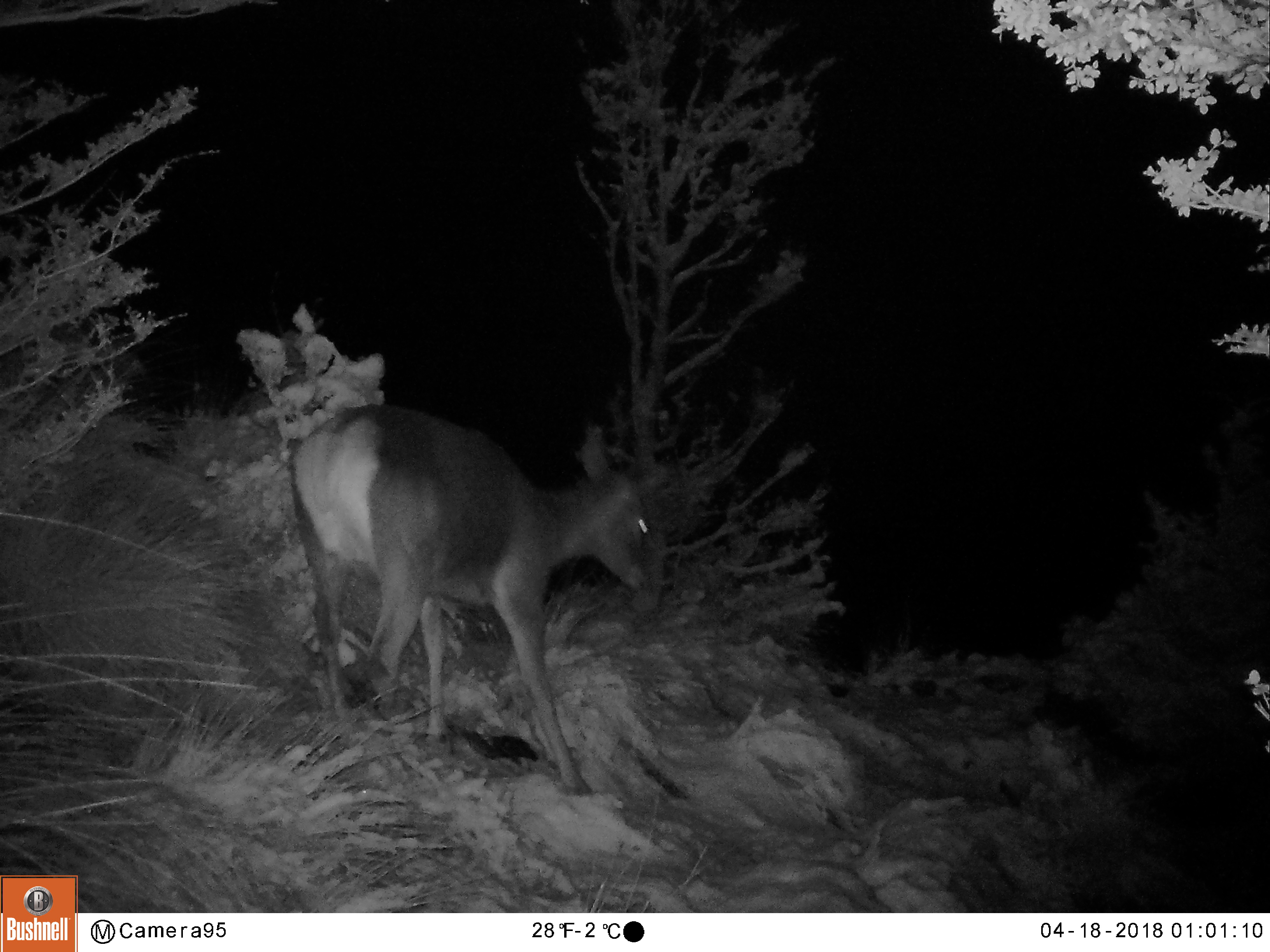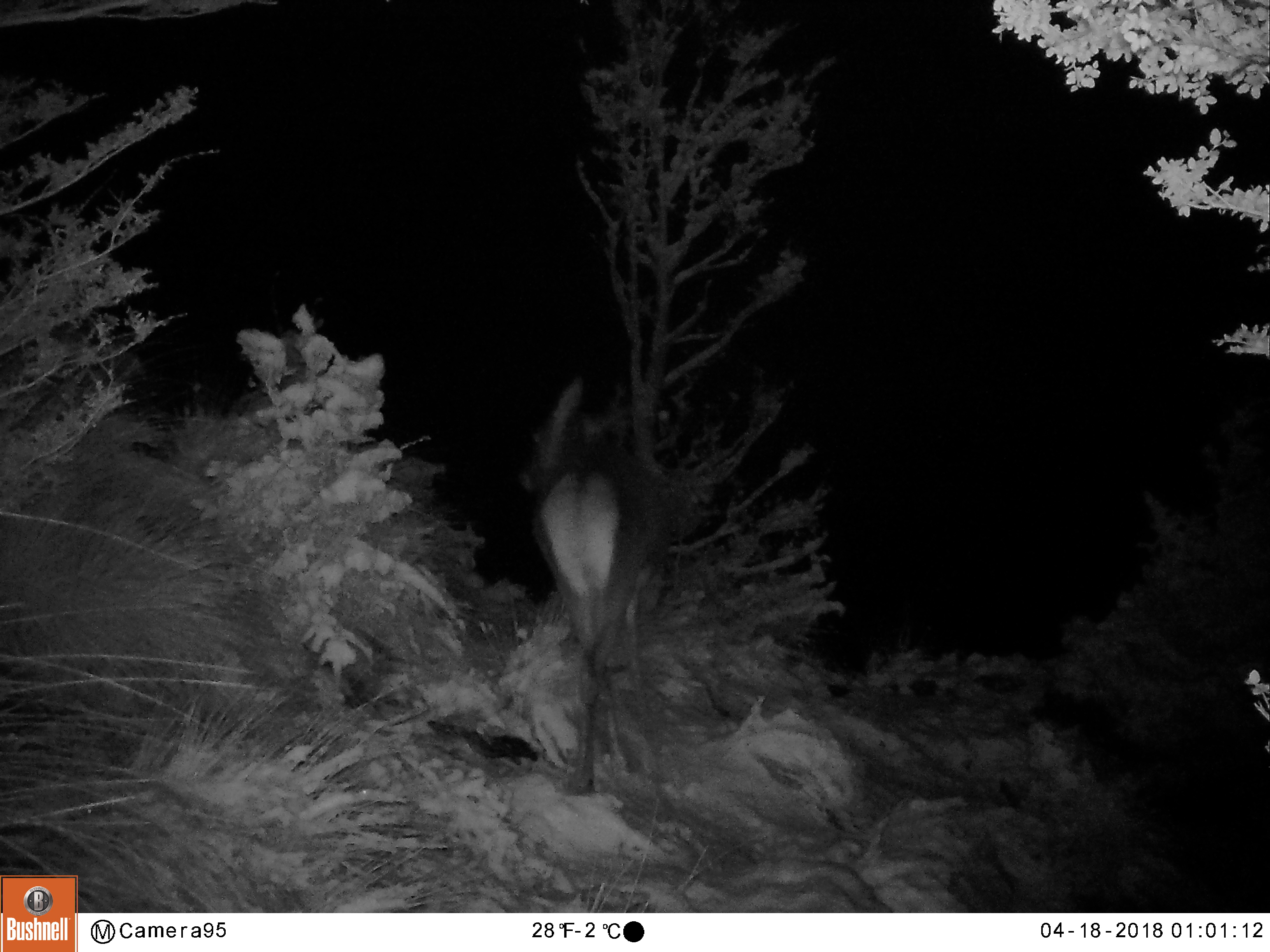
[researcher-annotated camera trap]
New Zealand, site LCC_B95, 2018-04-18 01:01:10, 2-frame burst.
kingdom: Animalia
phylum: Chordata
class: Mammalia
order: Artiodactyla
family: Cervidae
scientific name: Cervidae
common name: deer